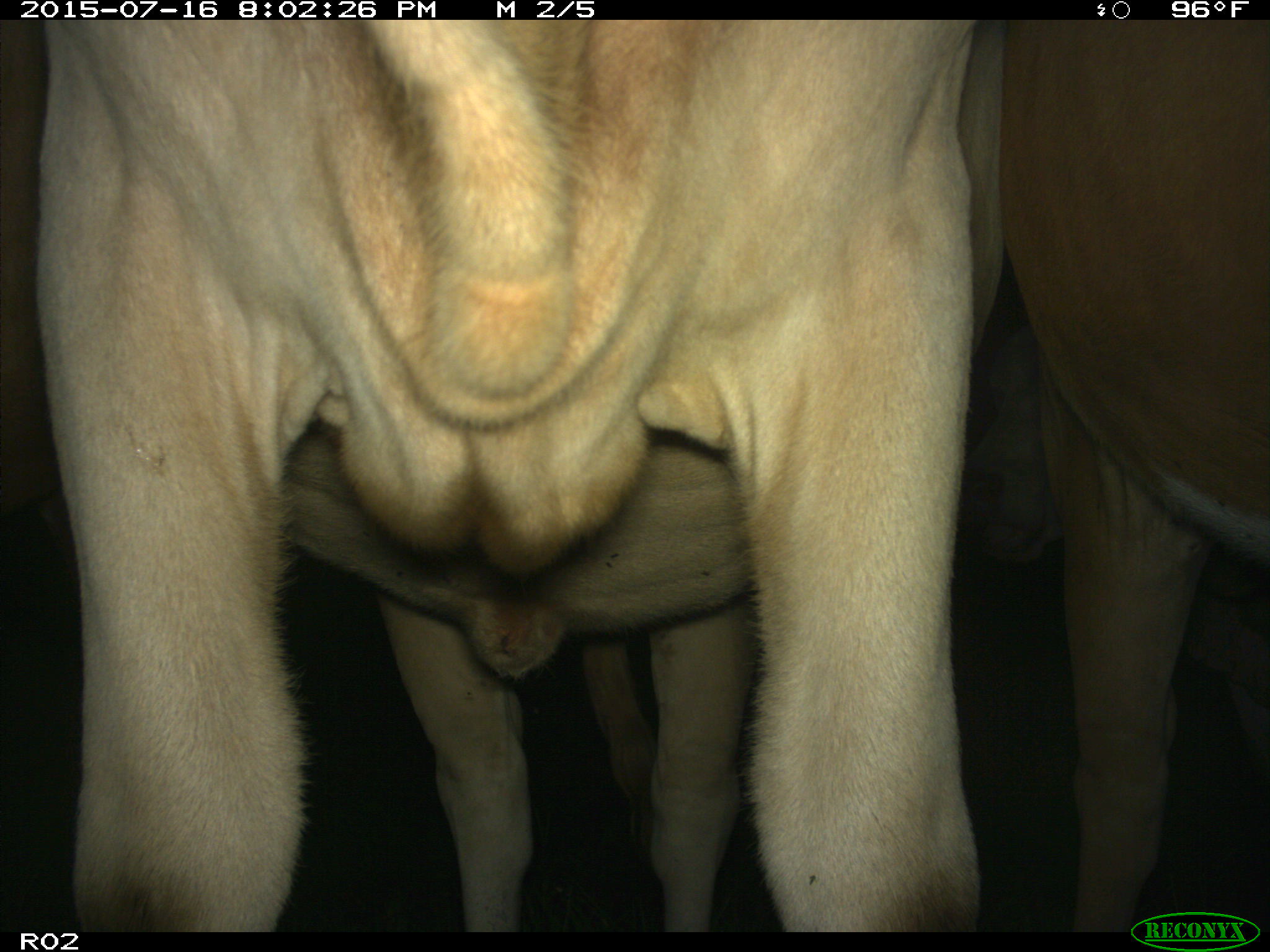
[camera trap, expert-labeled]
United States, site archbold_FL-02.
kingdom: Animalia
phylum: Chordata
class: Mammalia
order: Artiodactyla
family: Bovidae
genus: Bos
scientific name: Bos taurus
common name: domestic cow